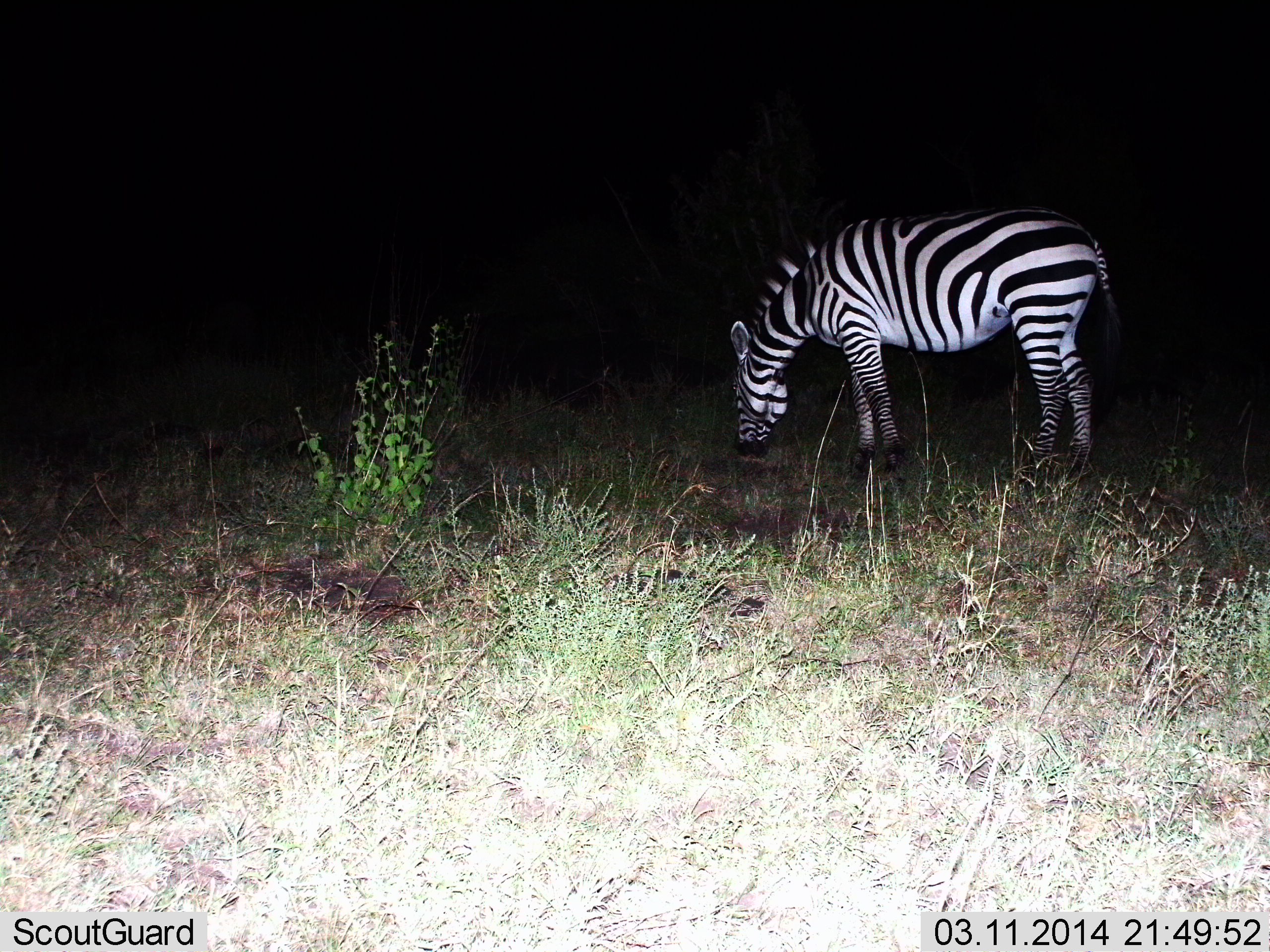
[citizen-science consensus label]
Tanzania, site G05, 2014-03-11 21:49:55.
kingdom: Animalia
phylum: Chordata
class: Mammalia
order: Perissodactyla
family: Equidae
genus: Equus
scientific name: Equus quagga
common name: plains zebra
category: zebra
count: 1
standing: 10%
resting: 0%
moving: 0%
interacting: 0%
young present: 0%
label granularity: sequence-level